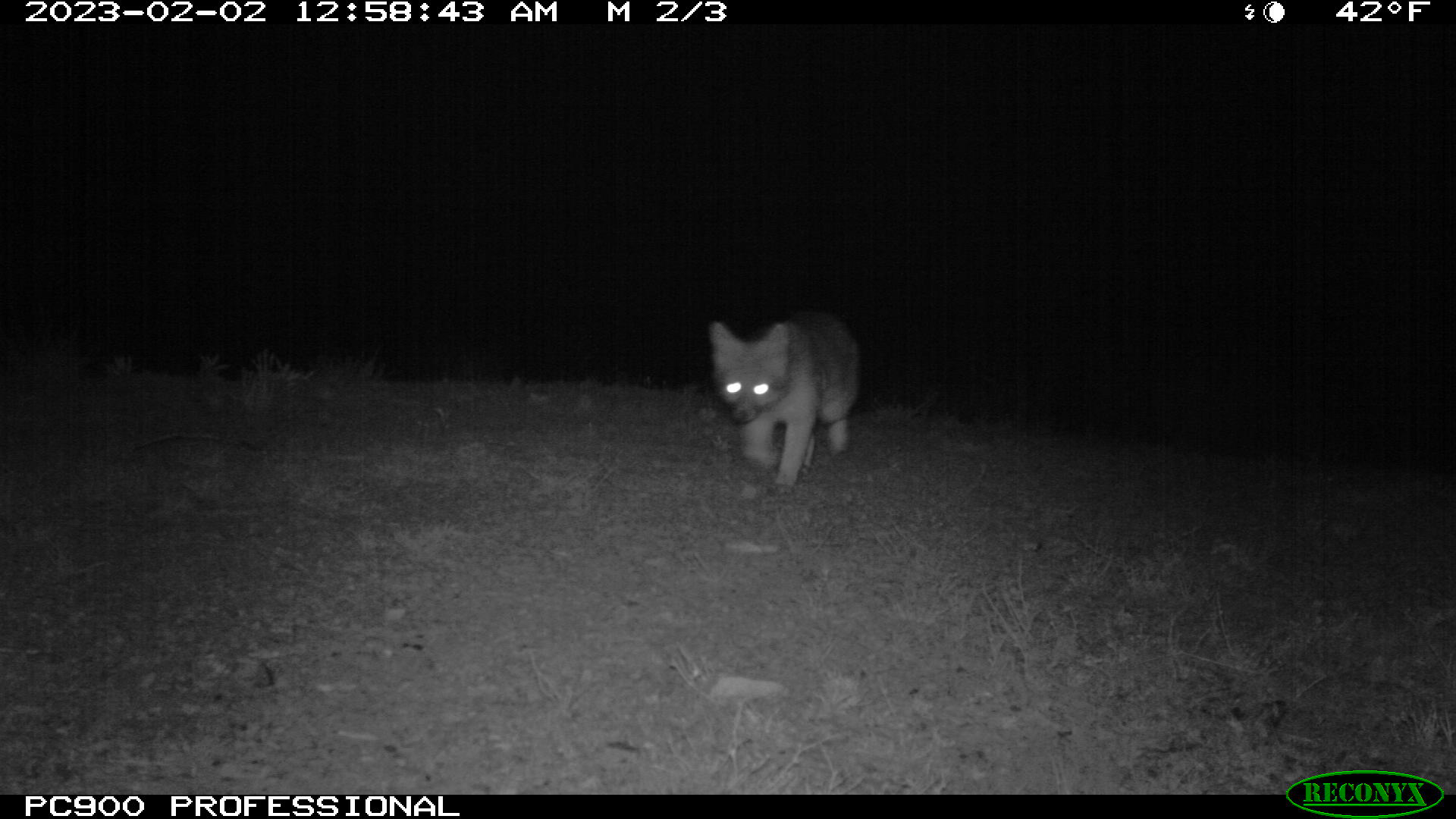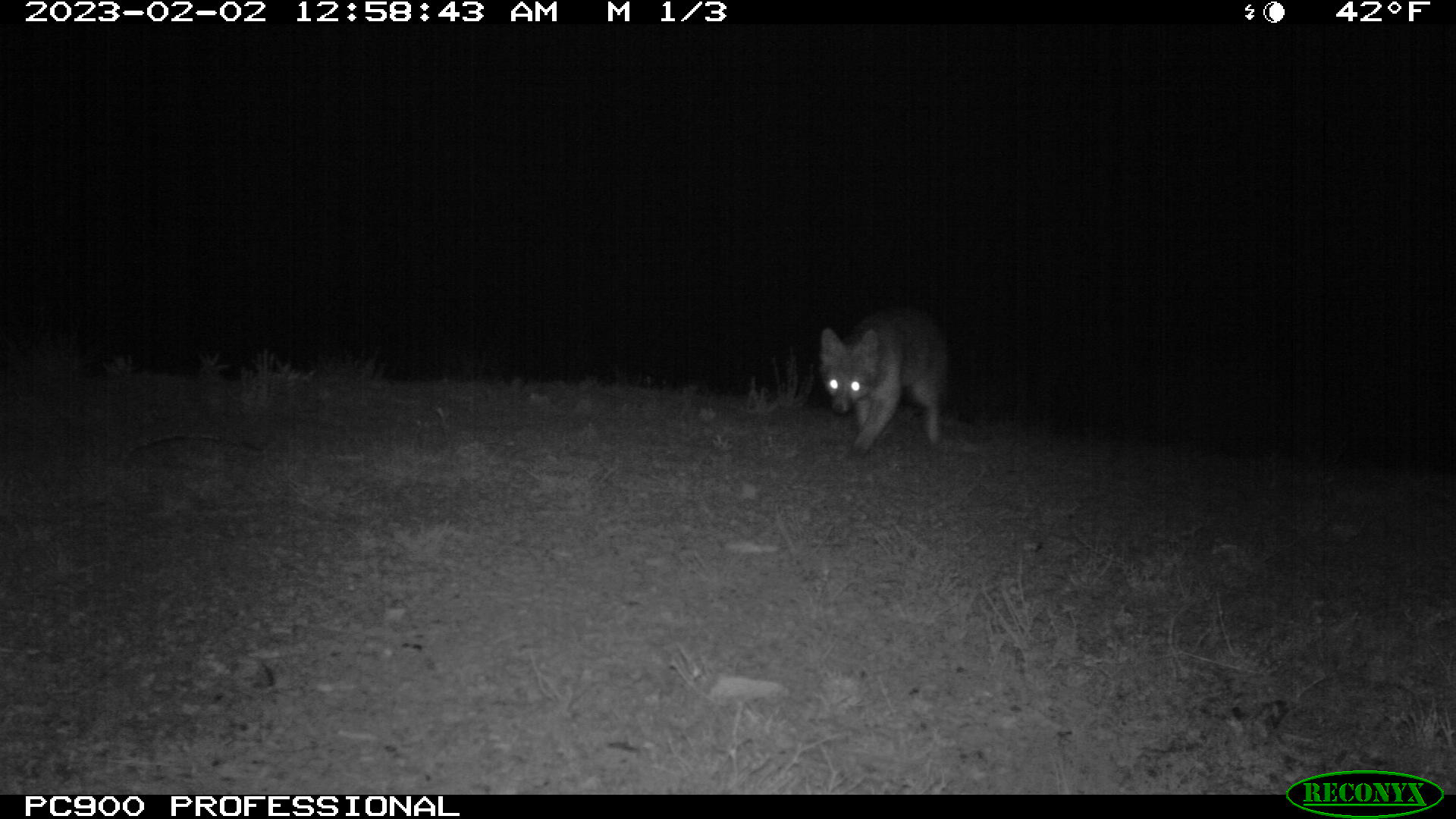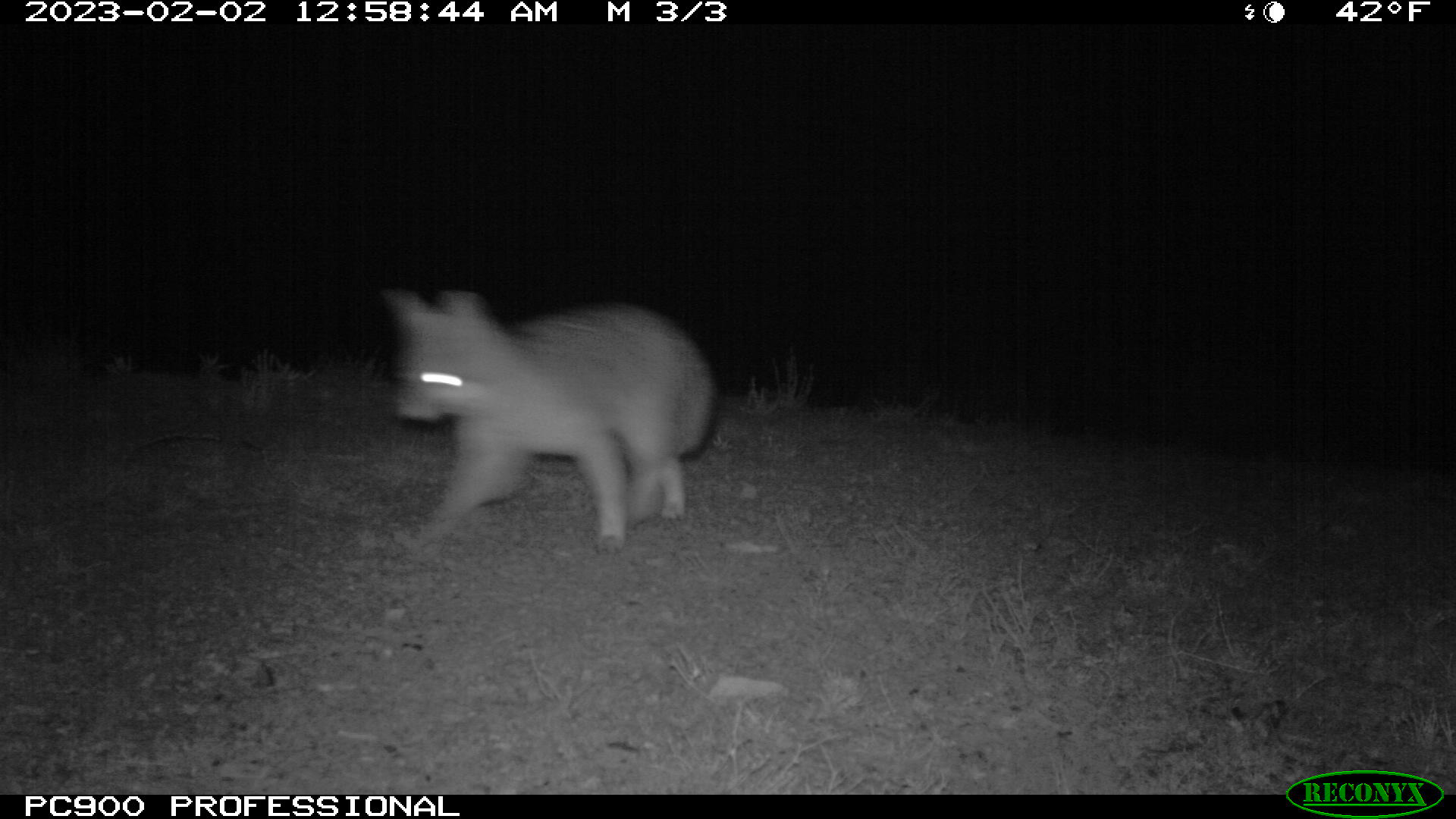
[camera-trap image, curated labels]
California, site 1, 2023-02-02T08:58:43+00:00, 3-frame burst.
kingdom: Animalia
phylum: Chordata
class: Mammalia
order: Carnivora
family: Canidae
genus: Urocyon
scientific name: Urocyon cinereoargenteus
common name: gray fox